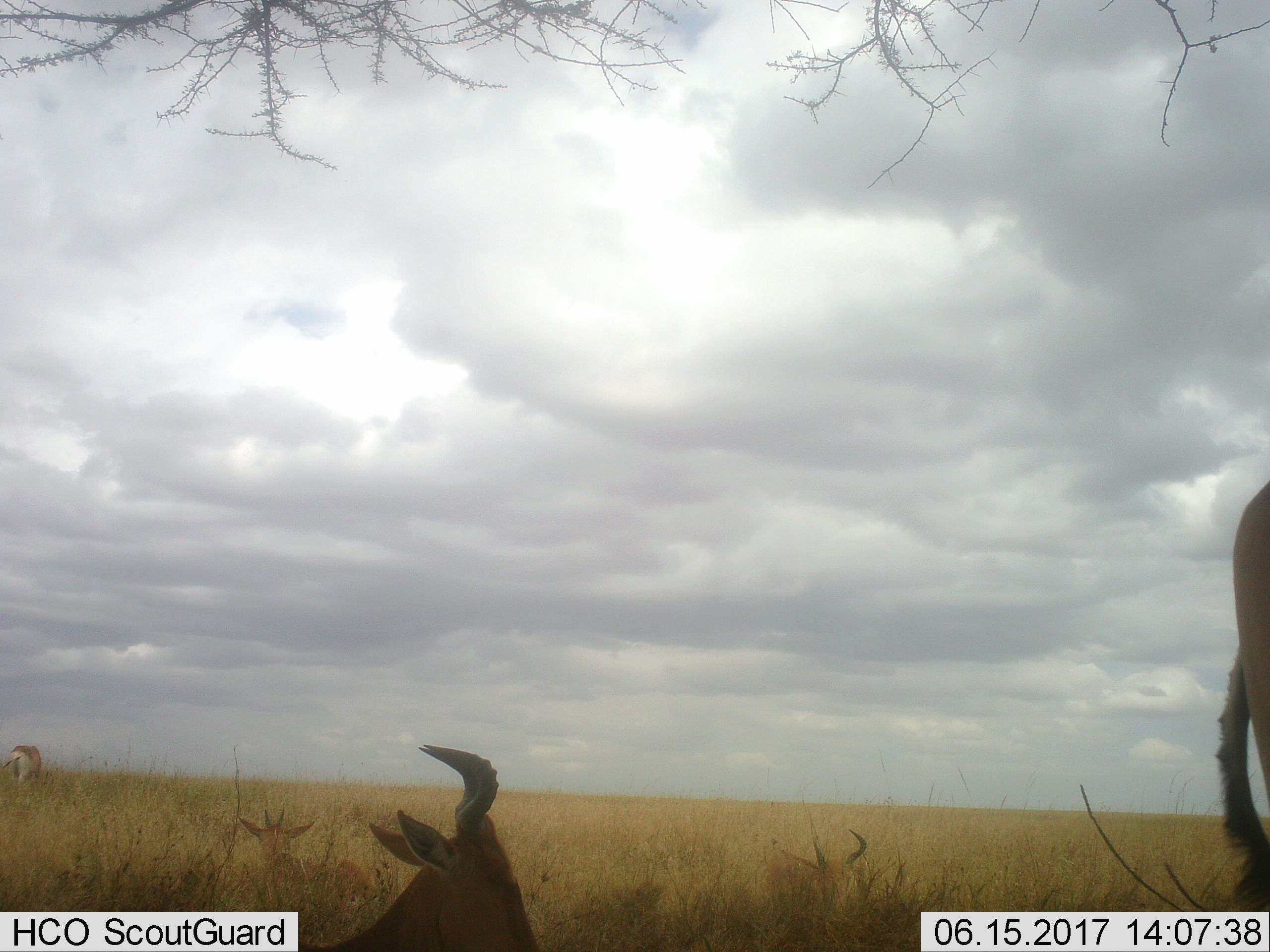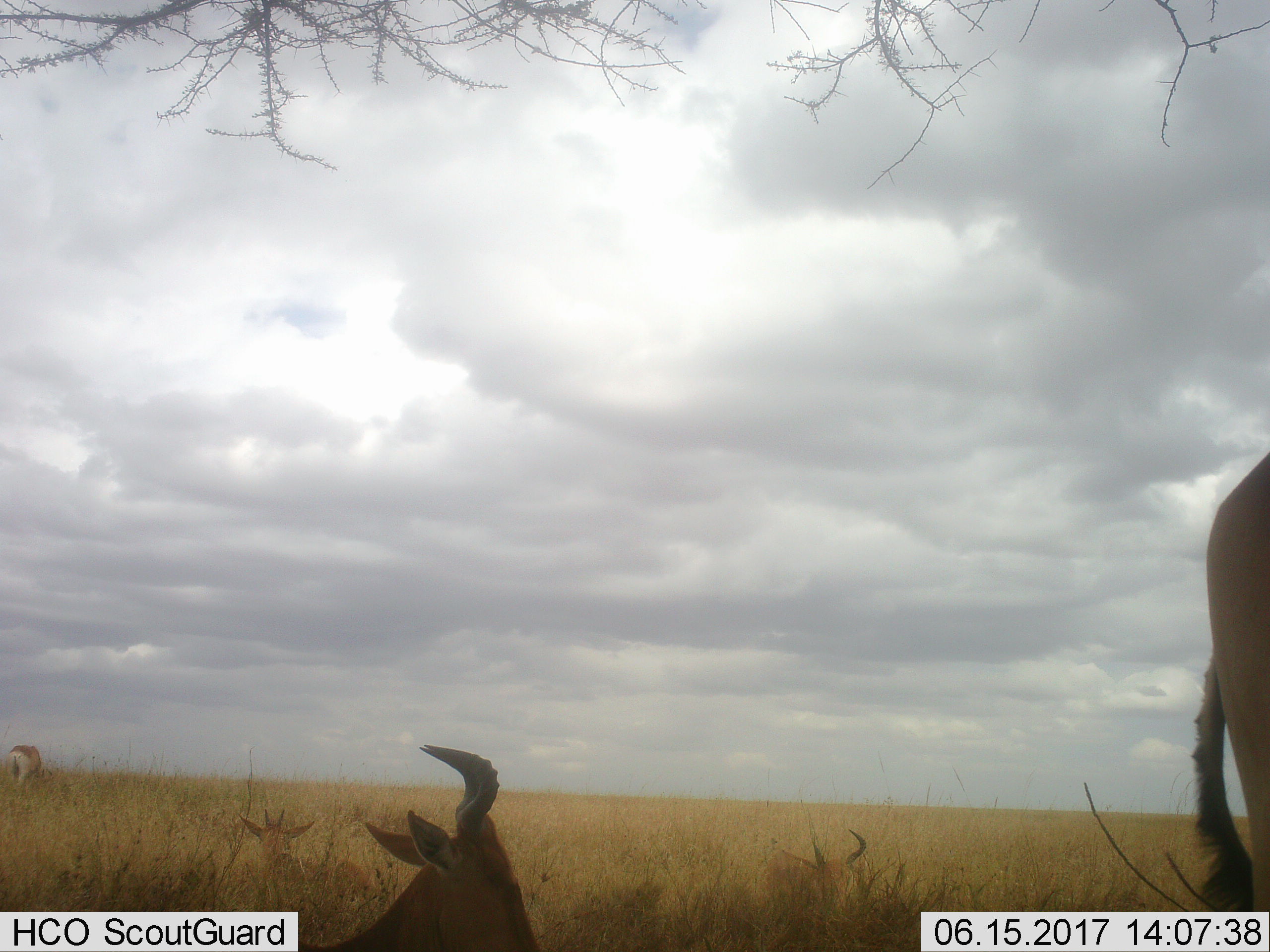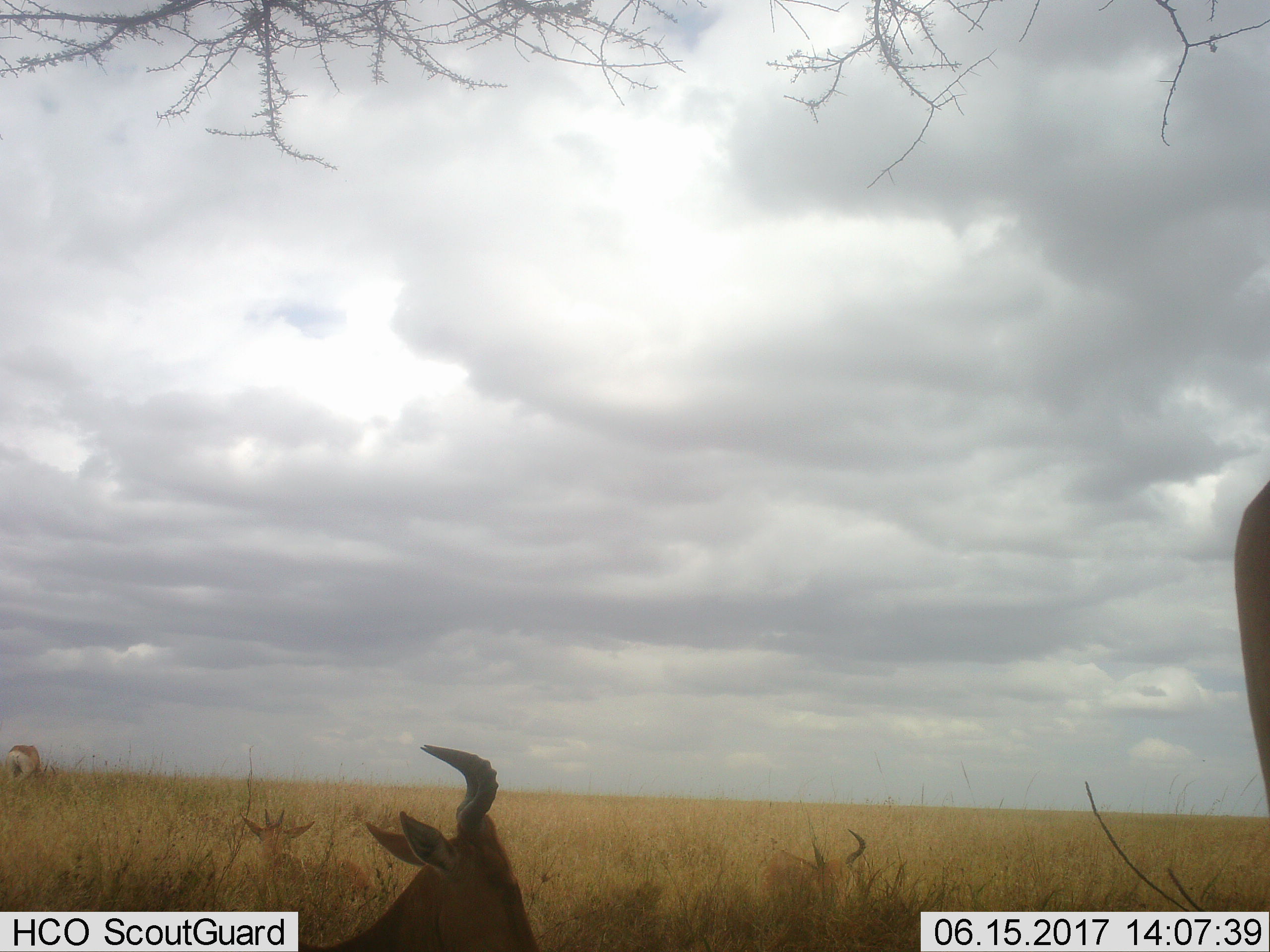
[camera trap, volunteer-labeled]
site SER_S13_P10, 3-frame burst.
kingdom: Animalia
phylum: Chordata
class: Mammalia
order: Artiodactyla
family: Bovidae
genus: Alcelaphus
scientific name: Alcelaphus buselaphus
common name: hartebeest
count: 5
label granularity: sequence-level